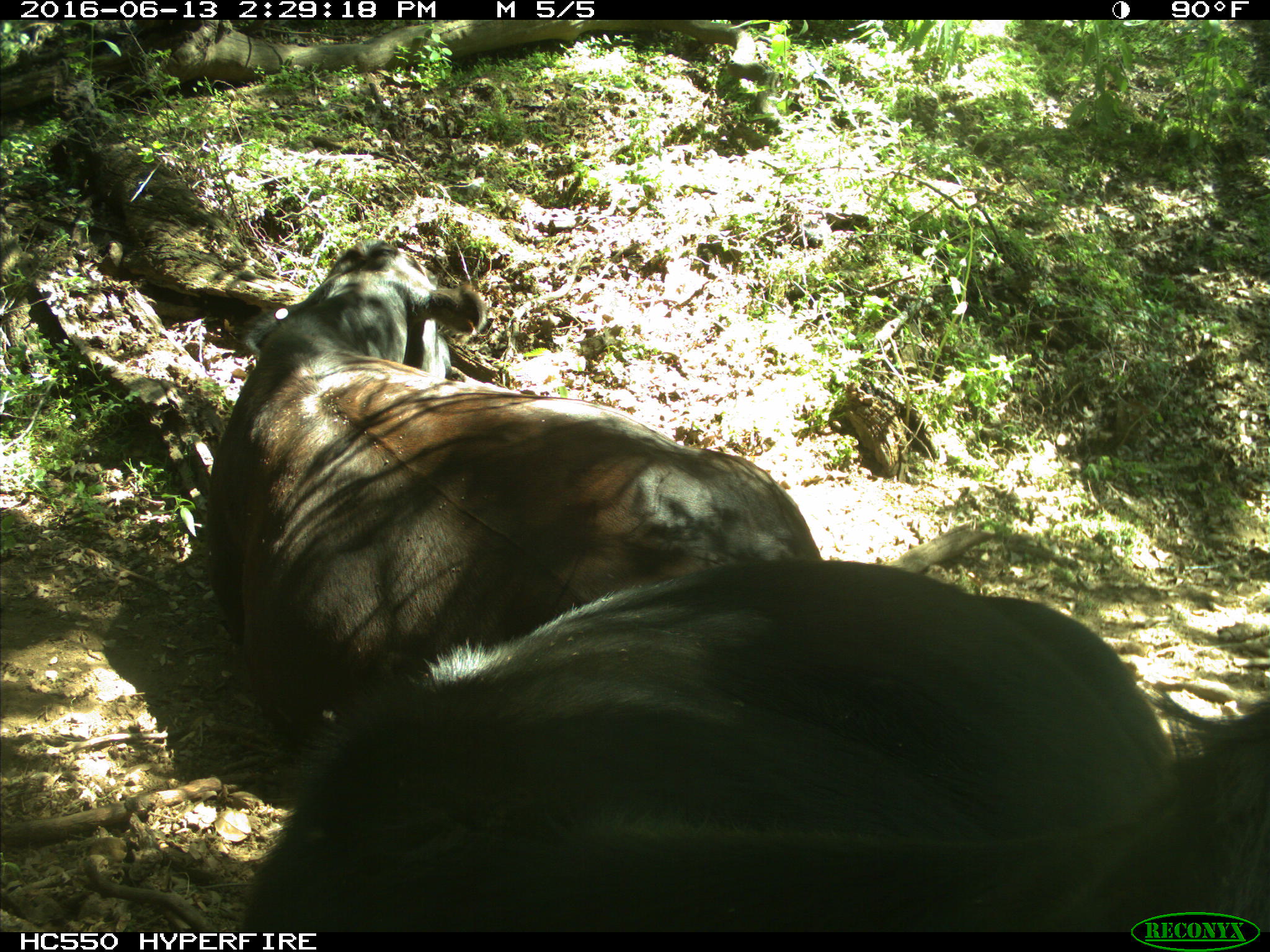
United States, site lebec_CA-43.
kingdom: Animalia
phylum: Chordata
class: Mammalia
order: Artiodactyla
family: Bovidae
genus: Bos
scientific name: Bos taurus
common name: domestic cow